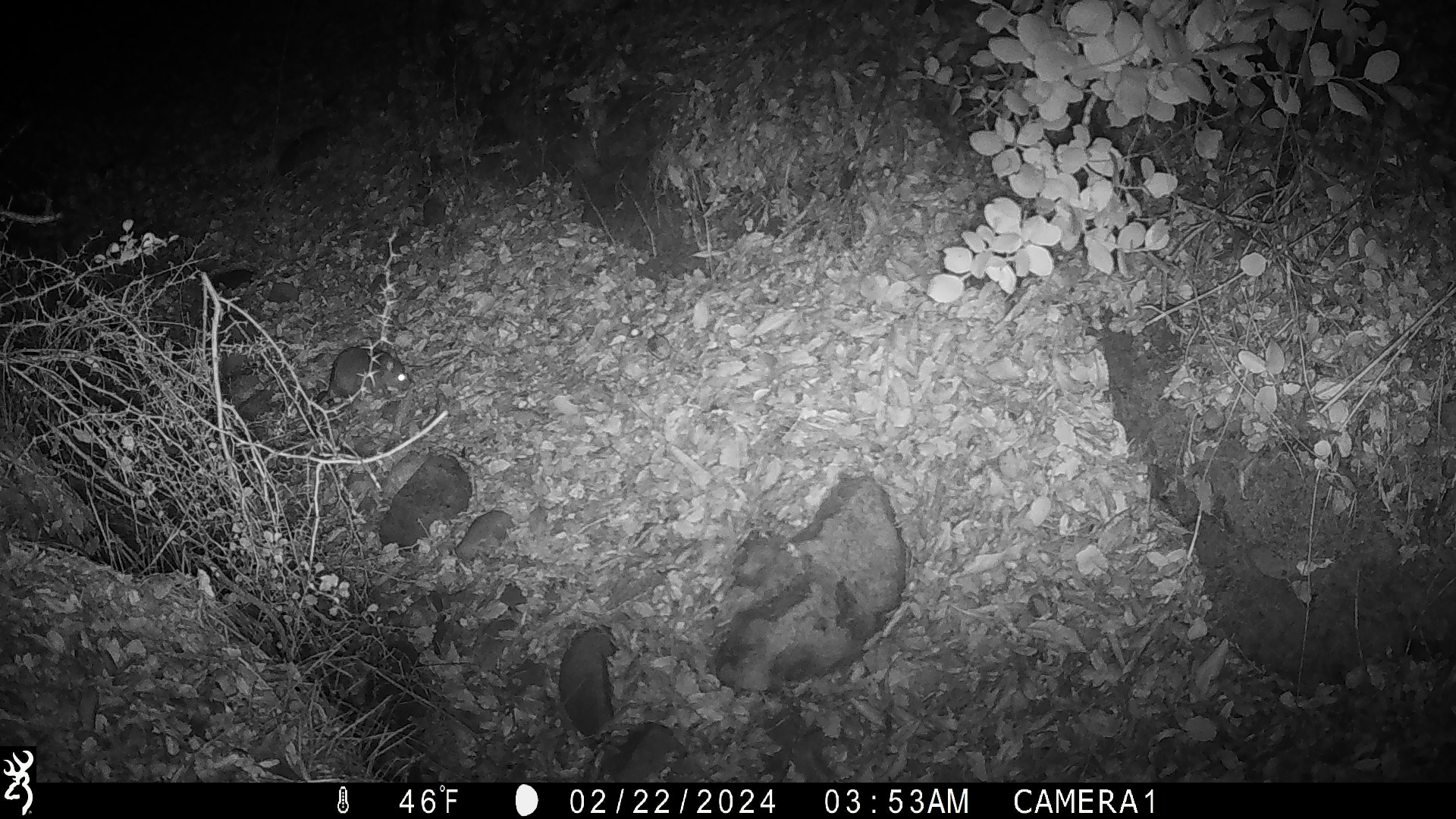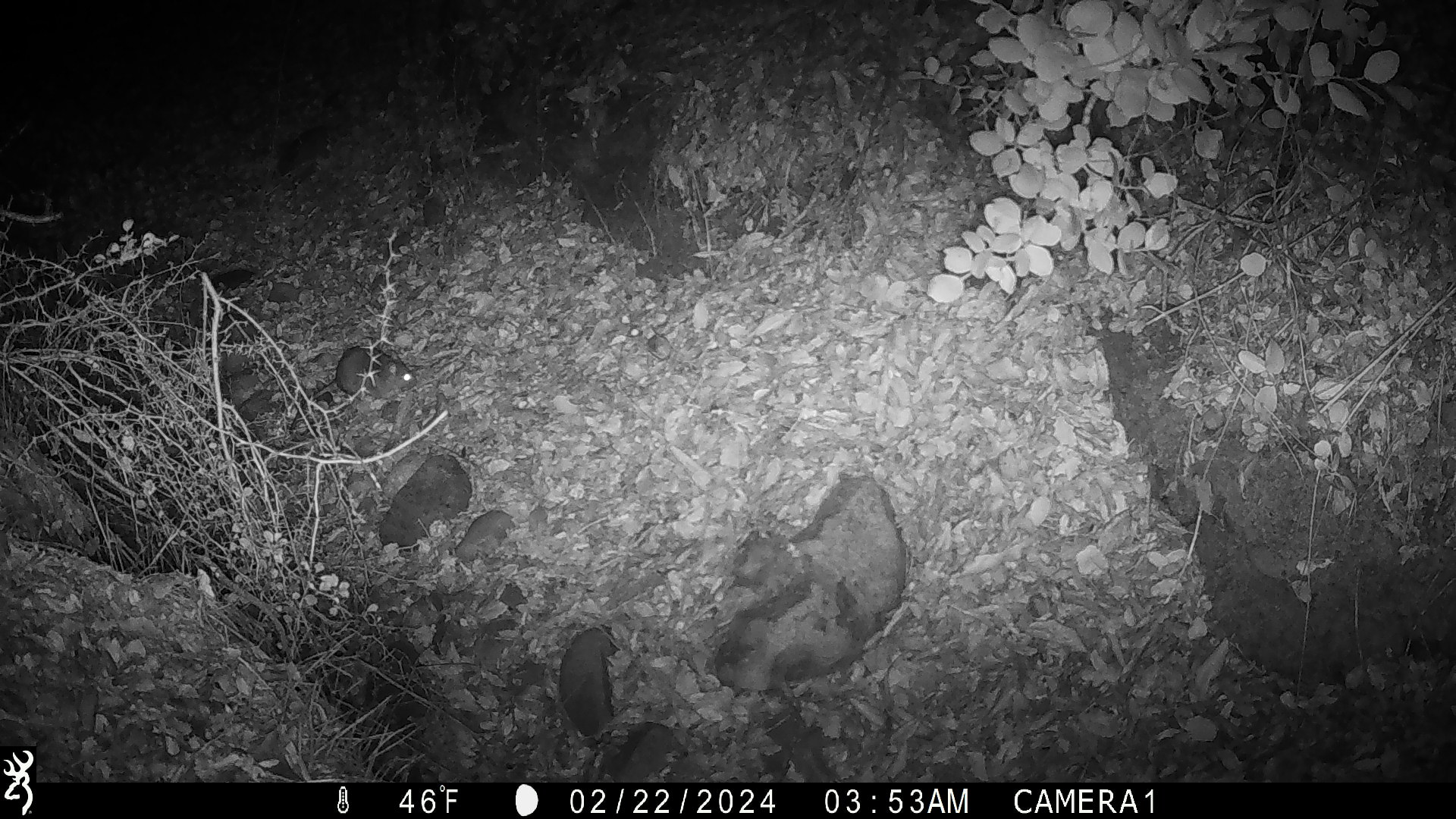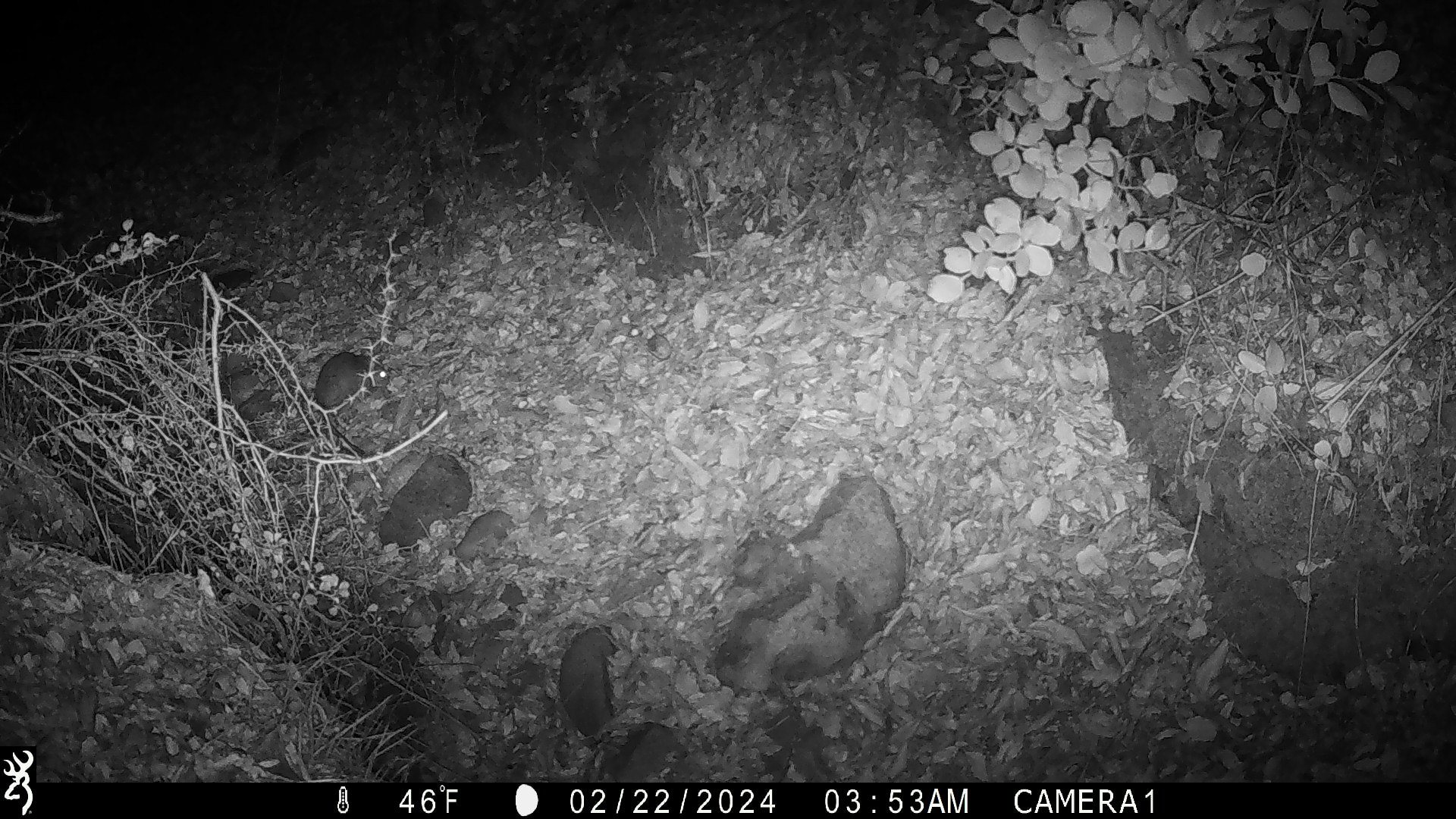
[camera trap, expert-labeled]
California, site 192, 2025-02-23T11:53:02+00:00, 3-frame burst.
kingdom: Animalia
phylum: Chordata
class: Mammalia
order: Rodentia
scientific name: Rodentia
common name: mouse or rat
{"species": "mouse or rat (Rodentia)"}